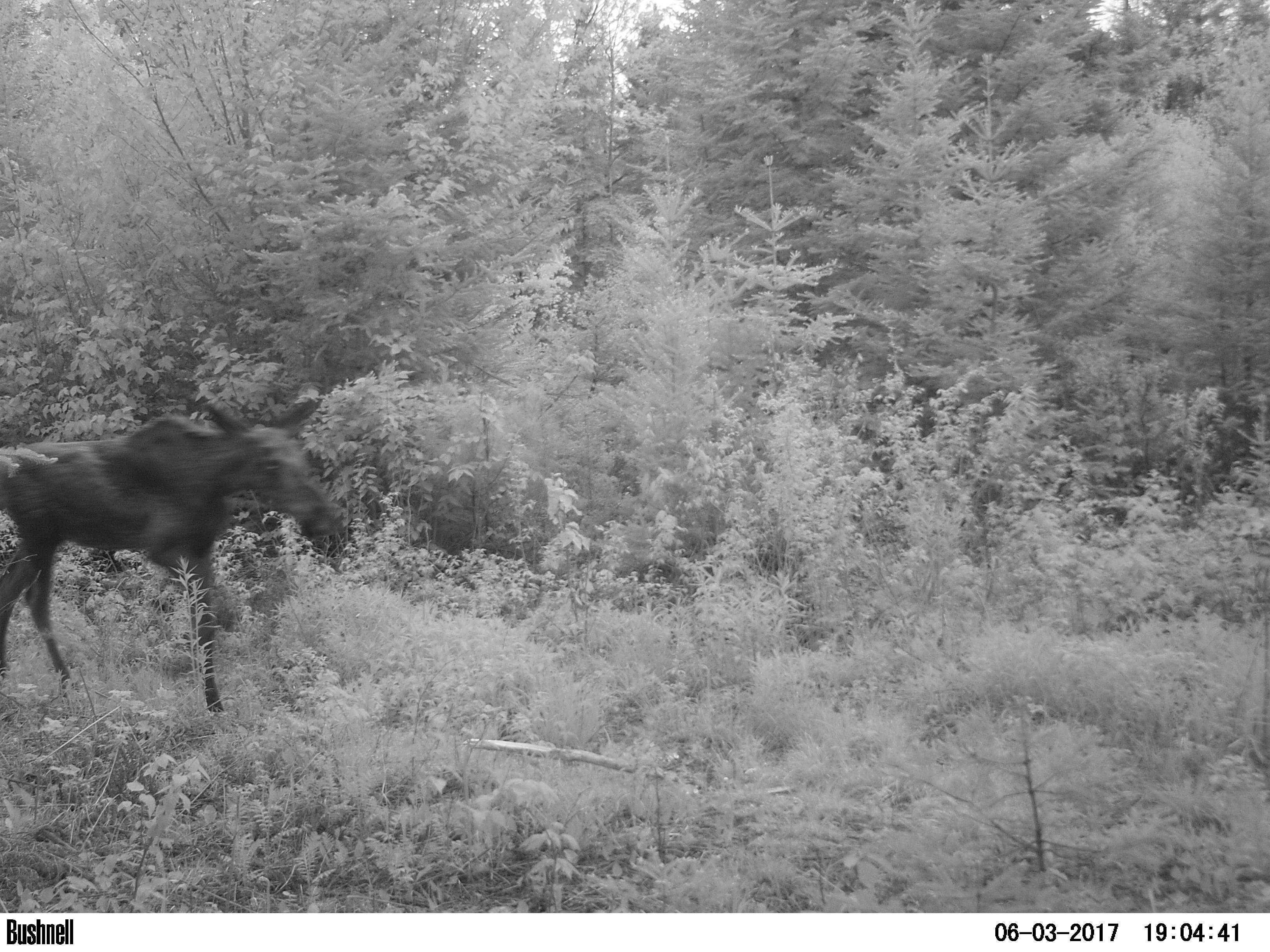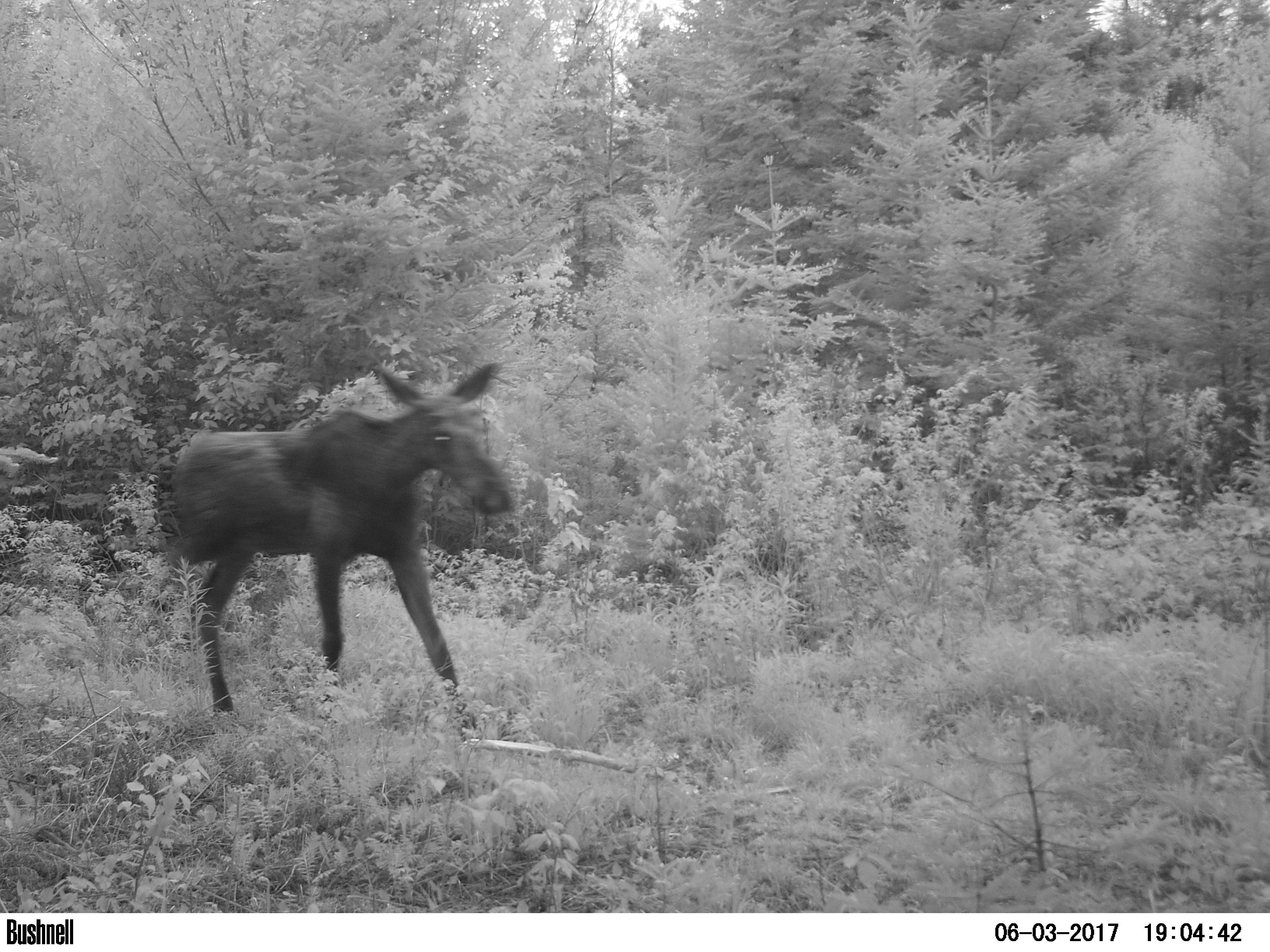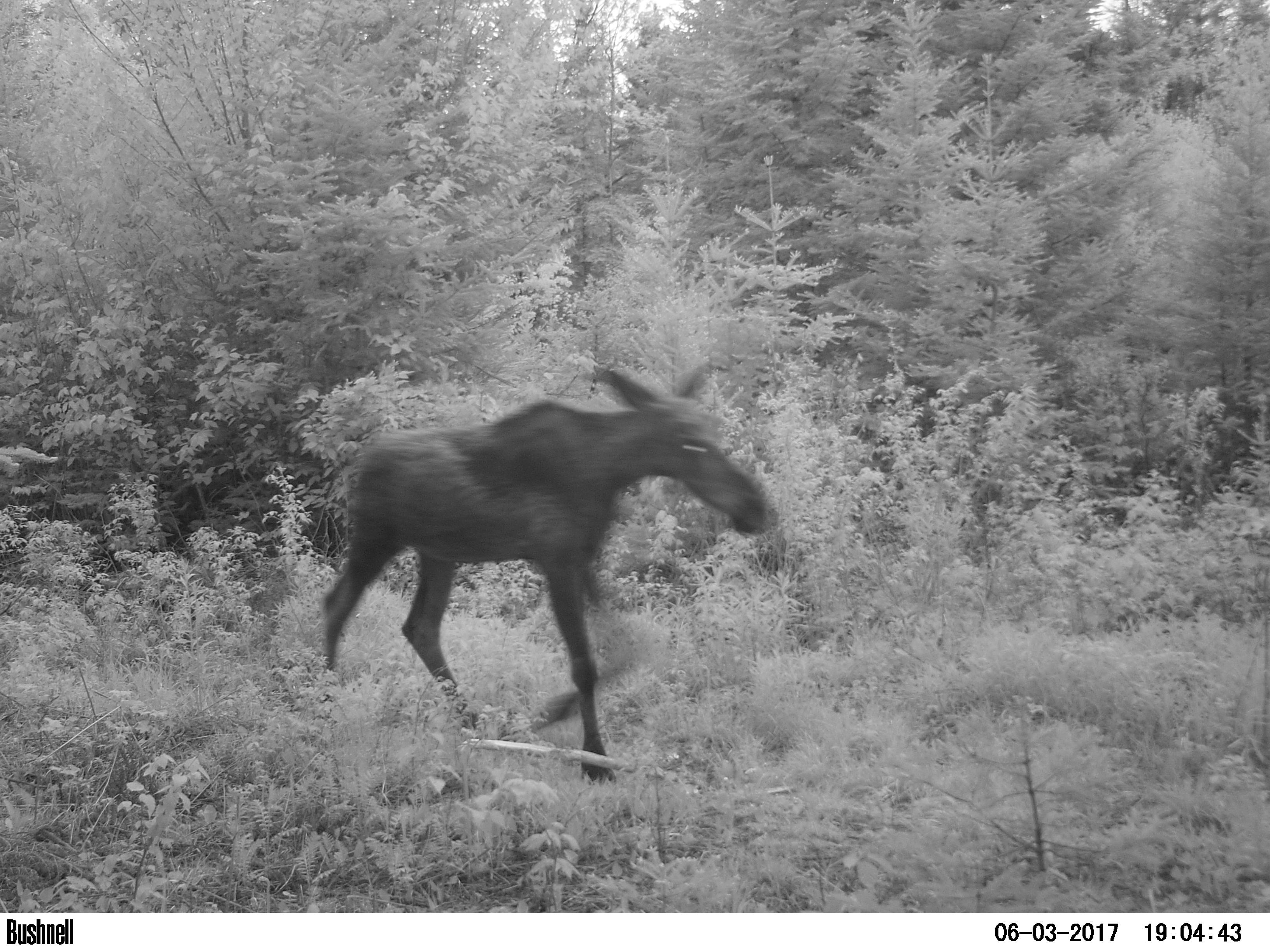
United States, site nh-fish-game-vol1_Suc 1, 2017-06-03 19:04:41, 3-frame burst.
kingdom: Animalia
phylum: Chordata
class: Mammalia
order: Artiodactyla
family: Cervidae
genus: Alces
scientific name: Alces alces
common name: moose